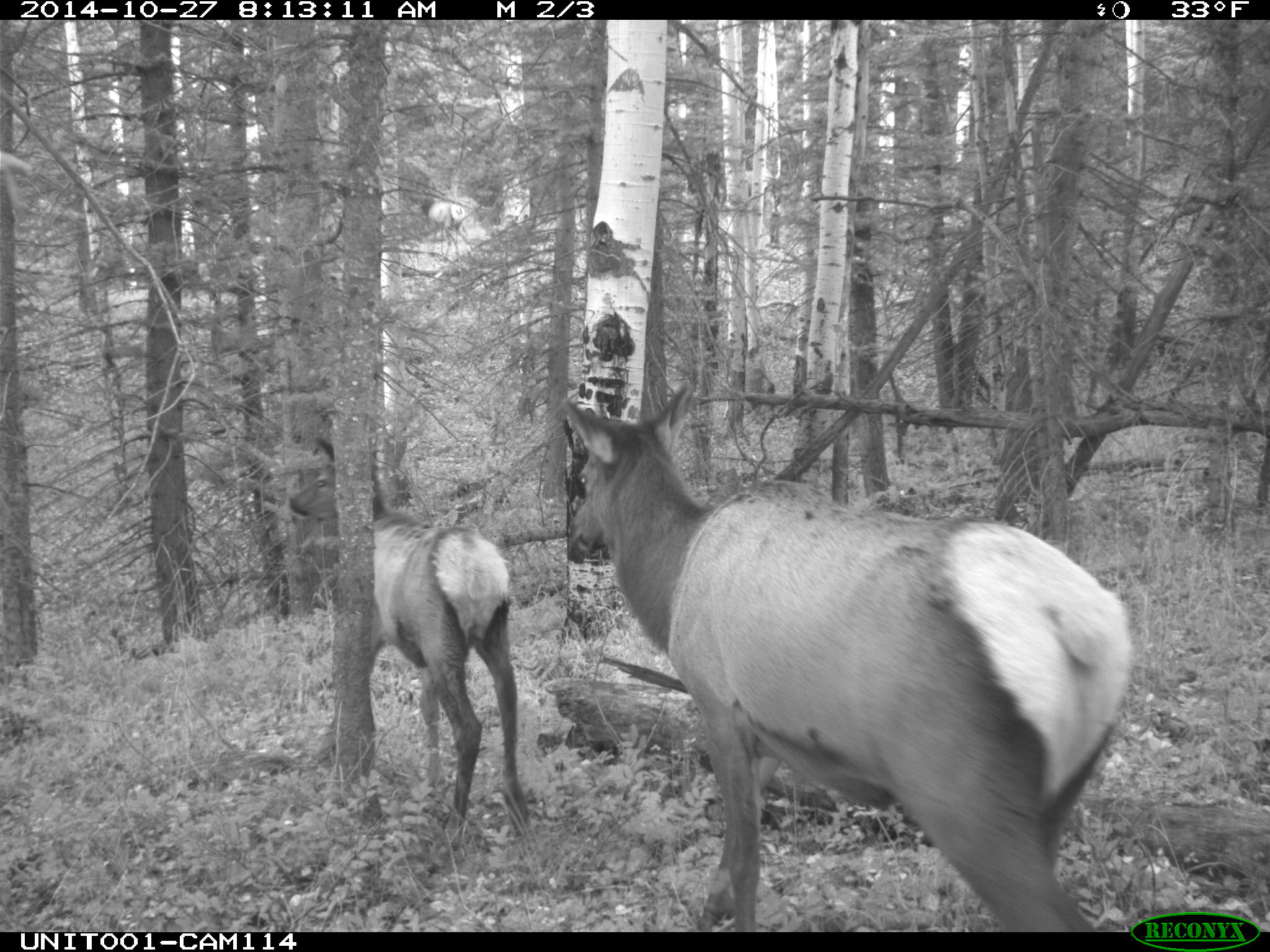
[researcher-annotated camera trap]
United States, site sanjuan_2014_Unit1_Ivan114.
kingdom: Animalia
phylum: Chordata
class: Mammalia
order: Artiodactyla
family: Cervidae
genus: Cervus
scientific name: Cervus elaphus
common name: red deer